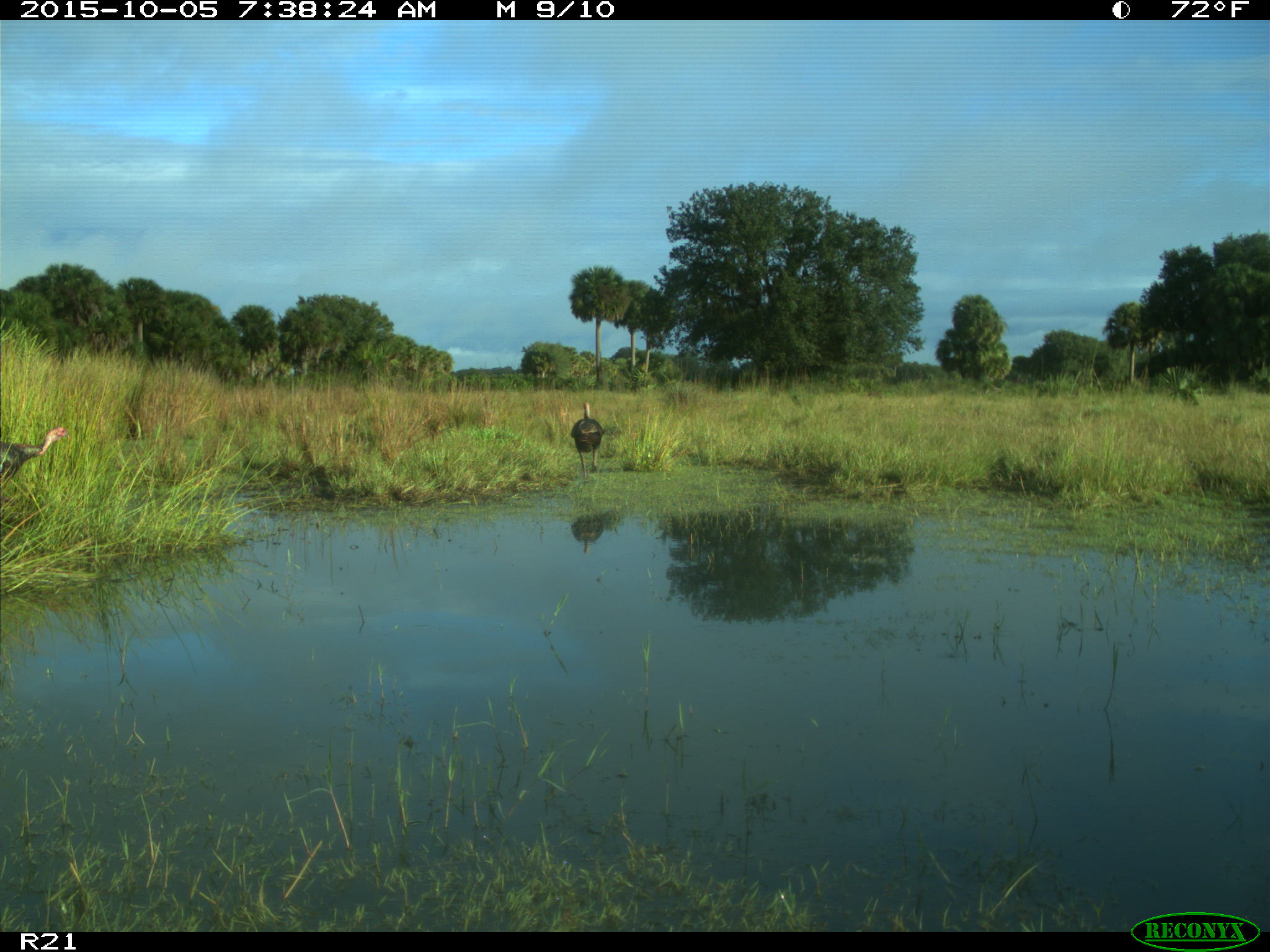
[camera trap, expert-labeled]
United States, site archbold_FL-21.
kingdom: Animalia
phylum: Chordata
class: Aves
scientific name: Aves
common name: birds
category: unidentified bird